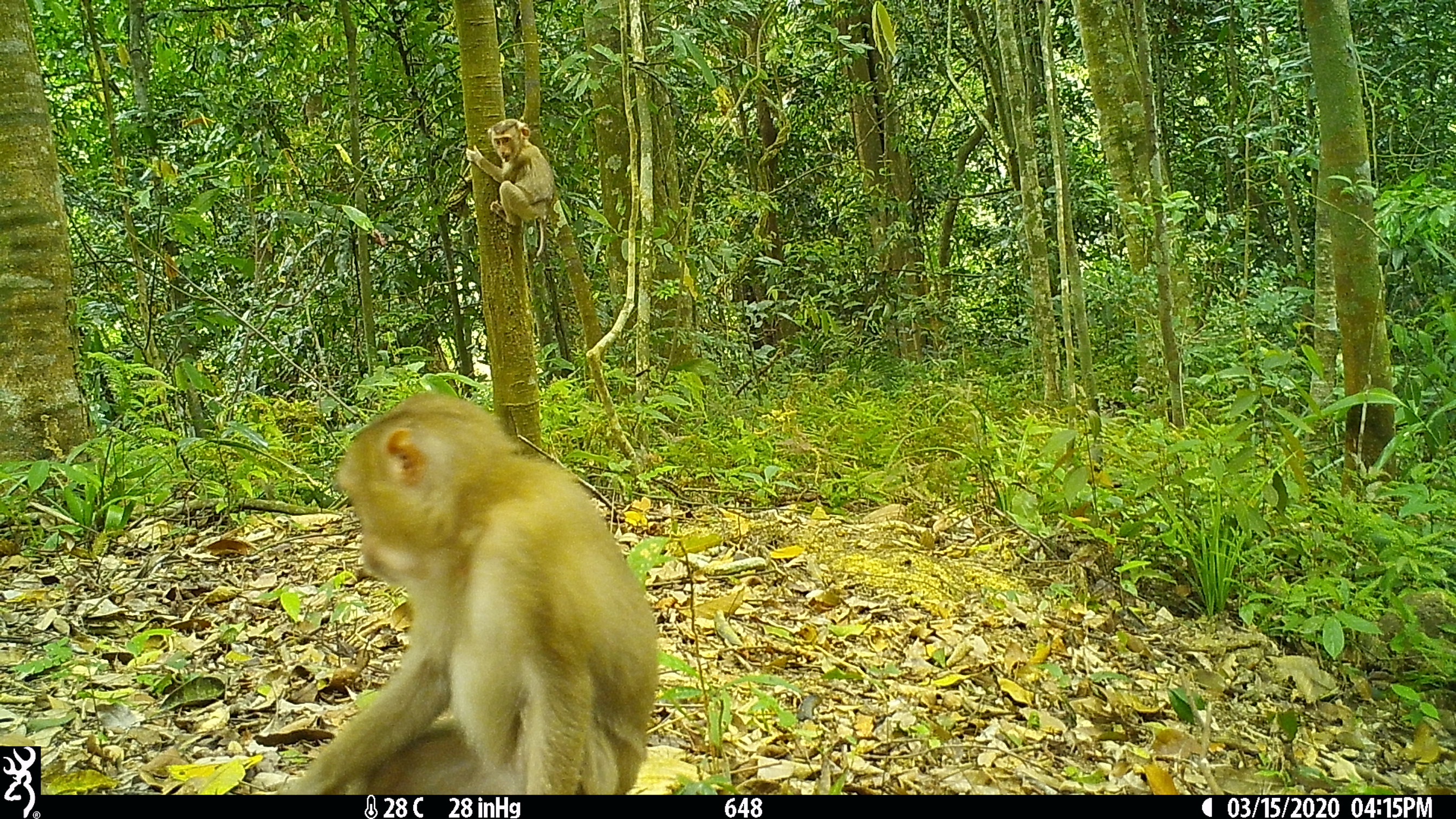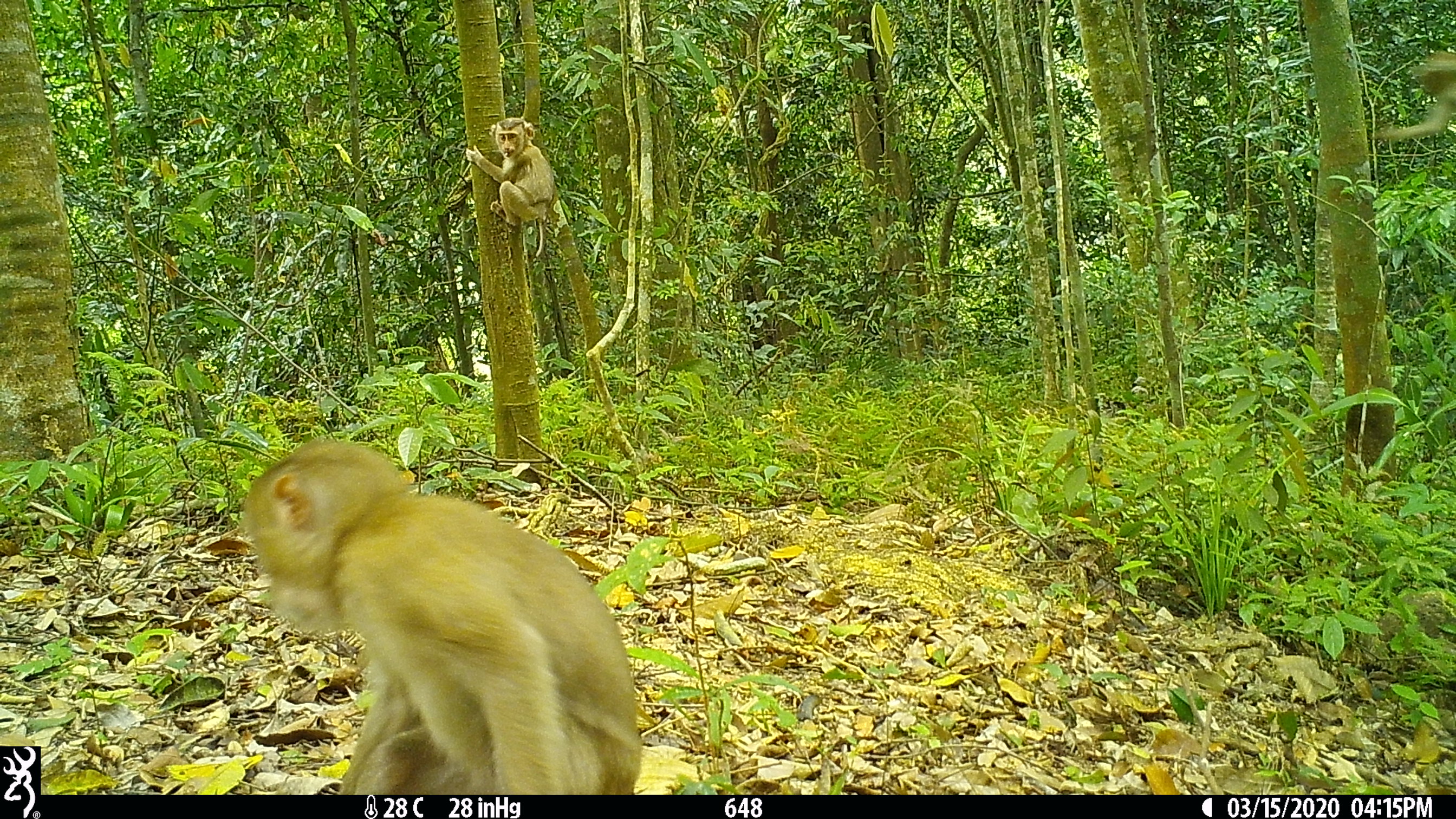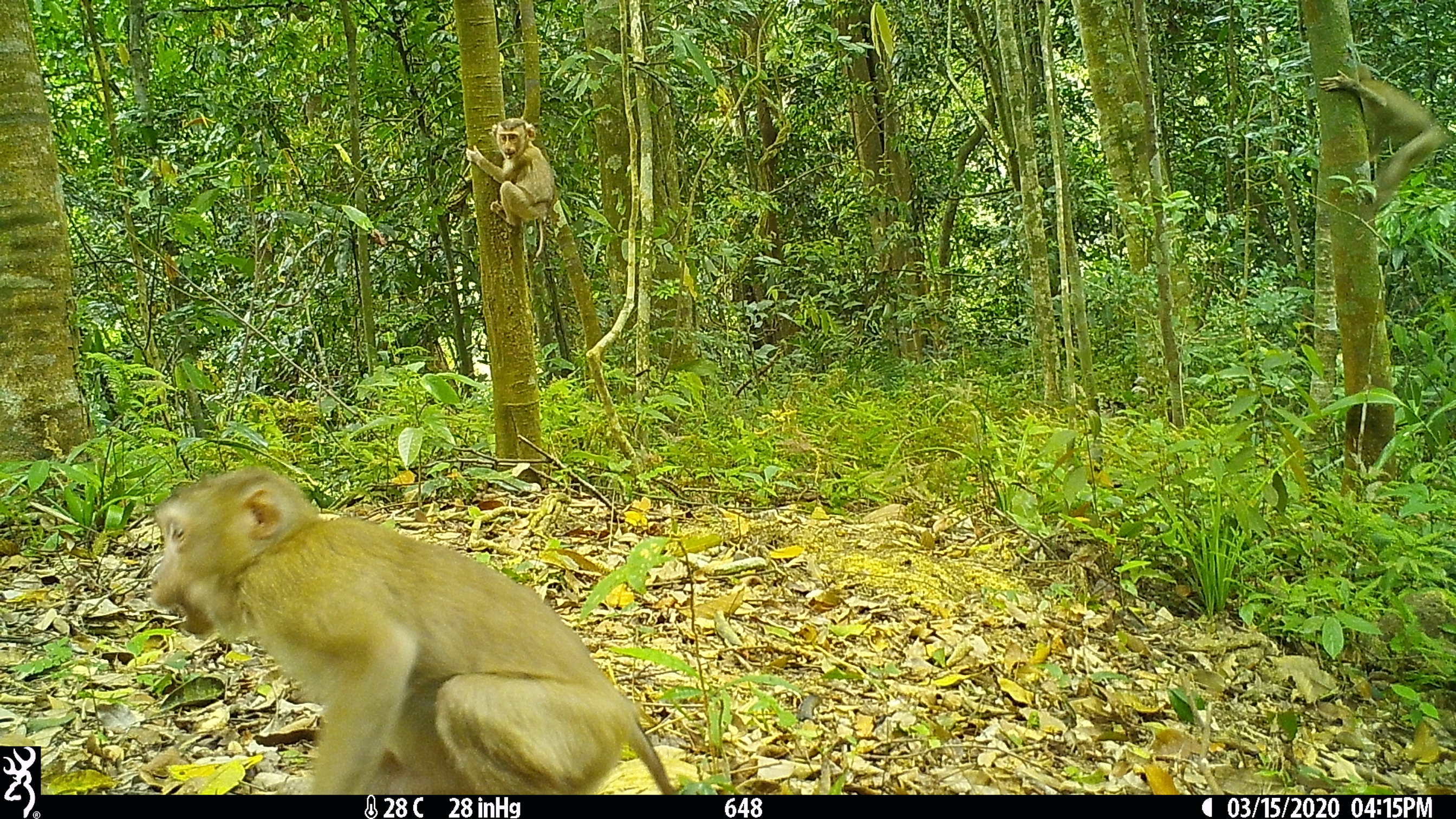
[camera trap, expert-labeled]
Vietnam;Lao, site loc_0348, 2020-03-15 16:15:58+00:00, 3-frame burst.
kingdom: Animalia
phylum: Chordata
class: Mammalia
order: Primates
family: Cercopithecidae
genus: Macaca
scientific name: Macaca nemestrina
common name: pig-tailed macaque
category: pig tailed macaque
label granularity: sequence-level